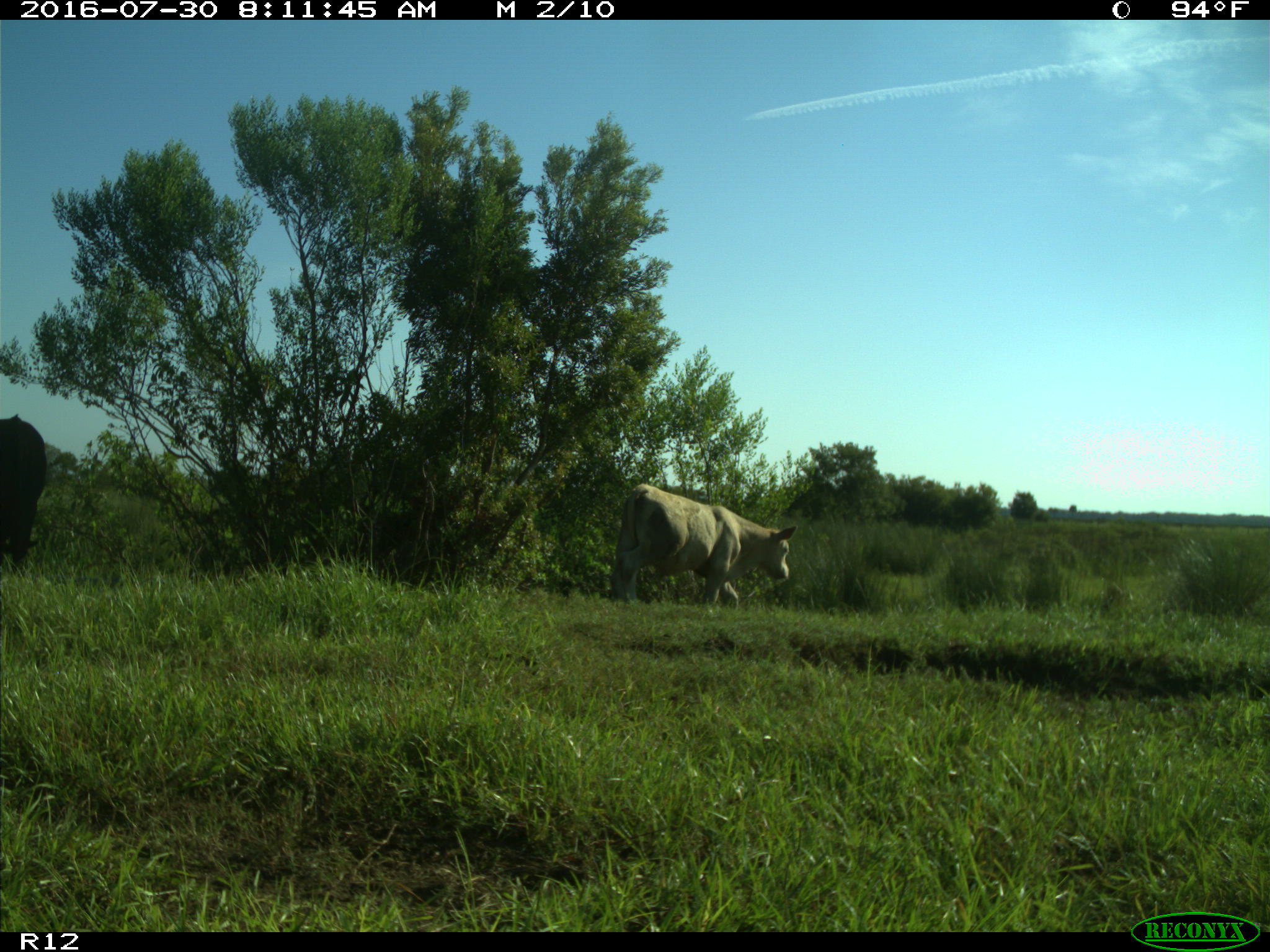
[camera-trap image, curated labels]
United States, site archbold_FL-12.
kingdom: Animalia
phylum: Chordata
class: Mammalia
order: Artiodactyla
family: Bovidae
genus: Bos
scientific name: Bos taurus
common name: domestic cow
Bos taurus (domestic cow).